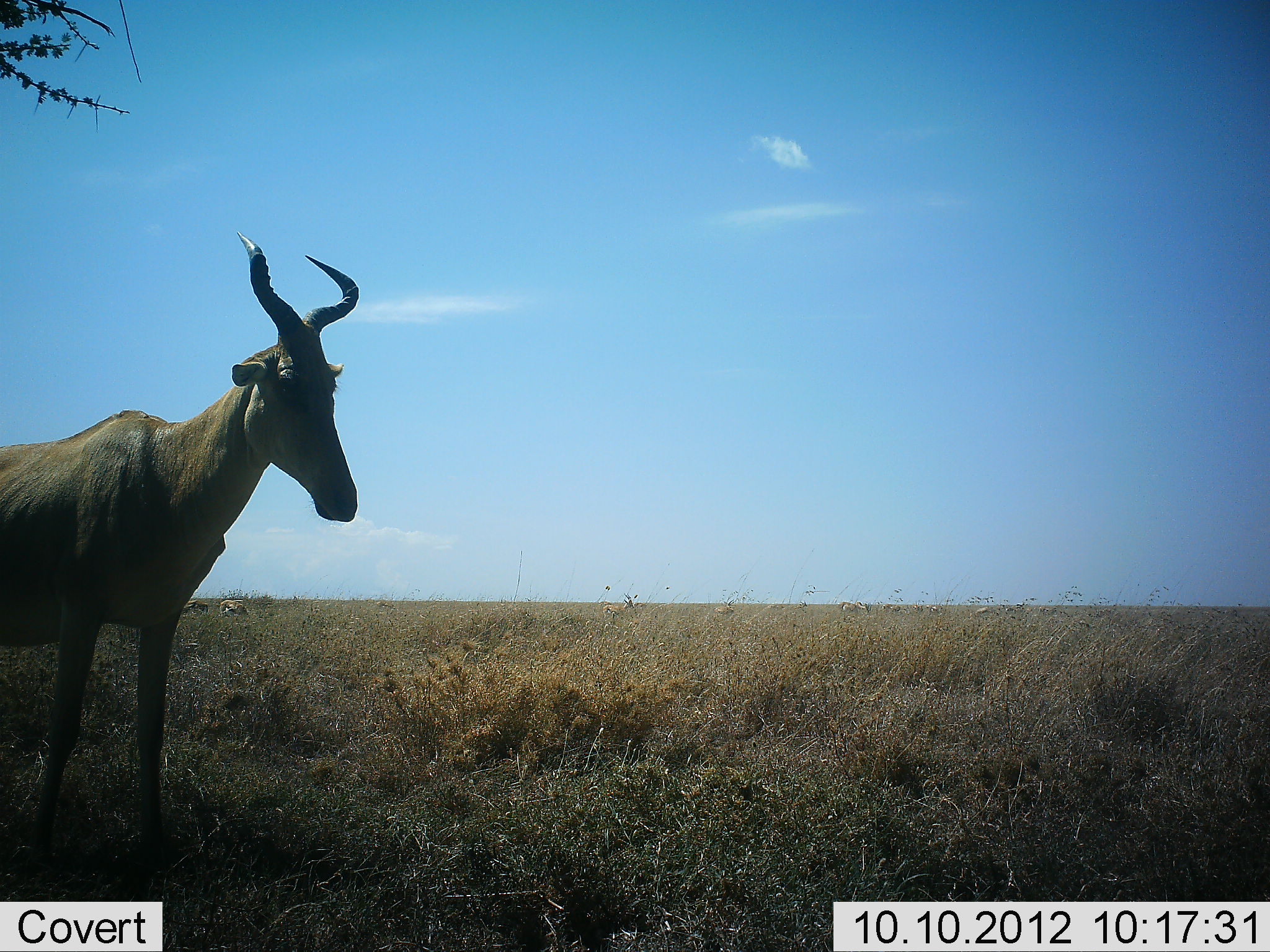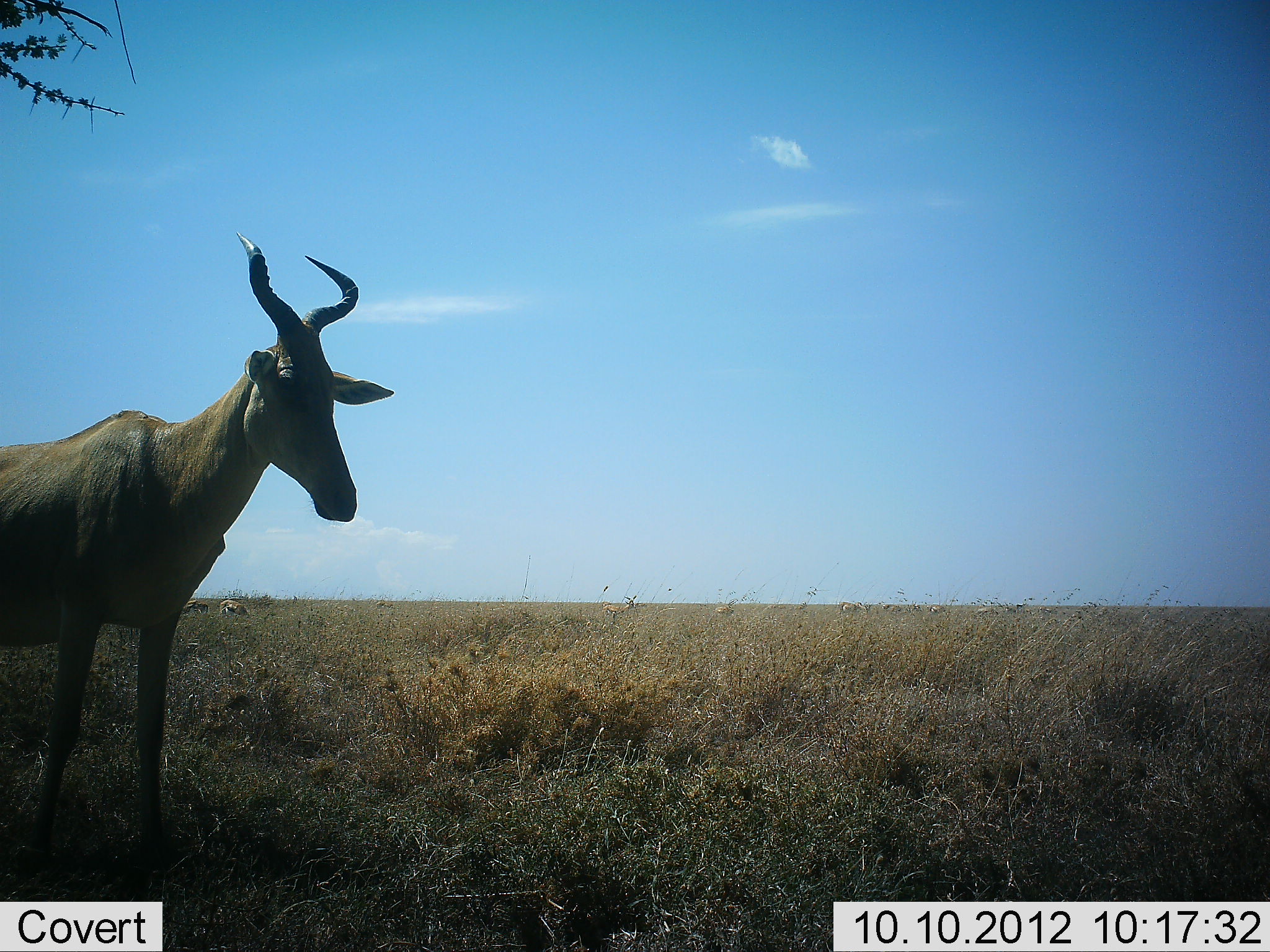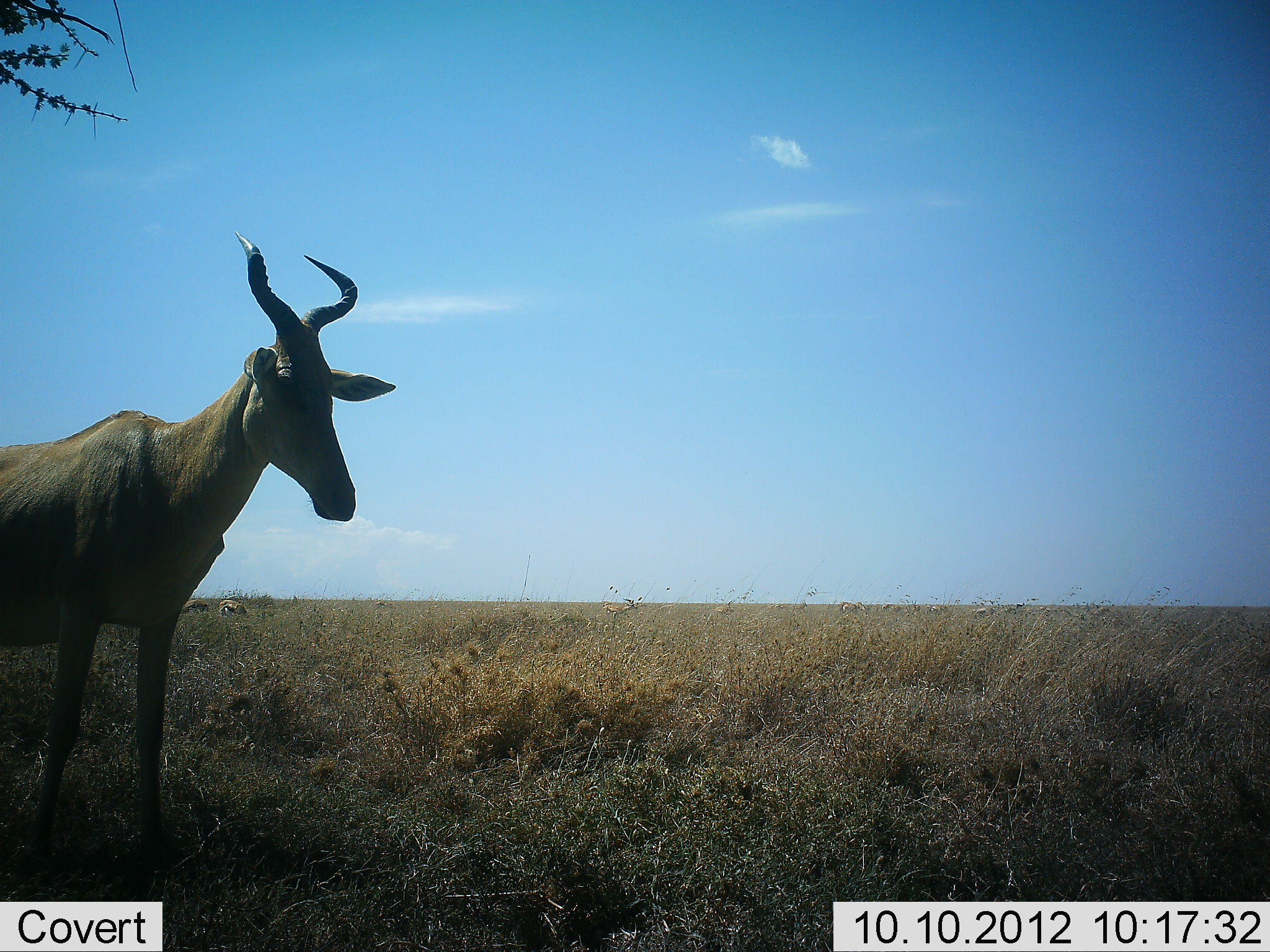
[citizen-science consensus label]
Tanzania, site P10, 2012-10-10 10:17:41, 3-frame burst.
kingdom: Animalia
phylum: Chordata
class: Mammalia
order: Artiodactyla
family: Bovidae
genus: Alcelaphus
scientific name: Alcelaphus buselaphus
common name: hartebeest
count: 1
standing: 100%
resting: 0%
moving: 0%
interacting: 0%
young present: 0%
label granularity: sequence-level